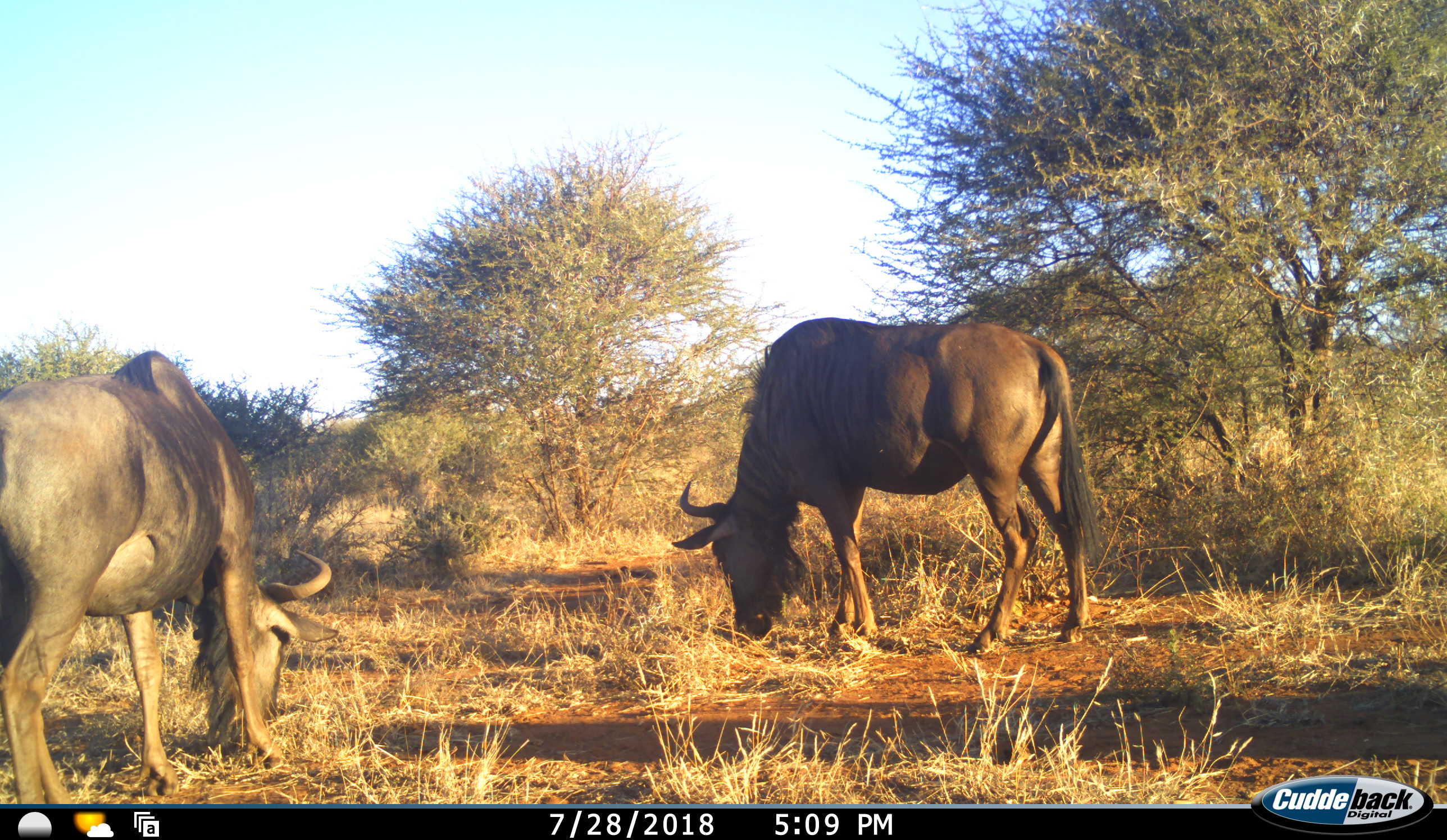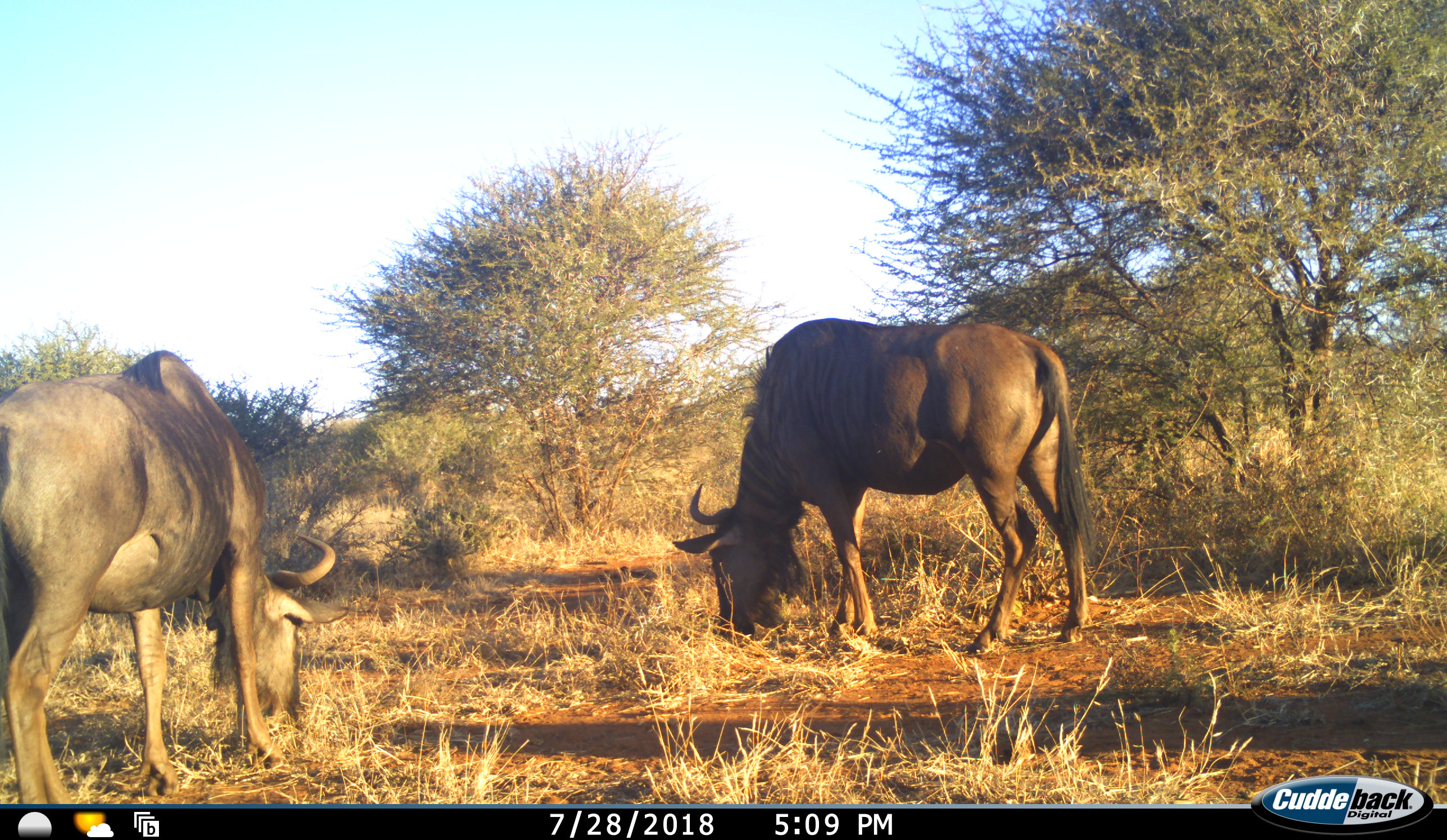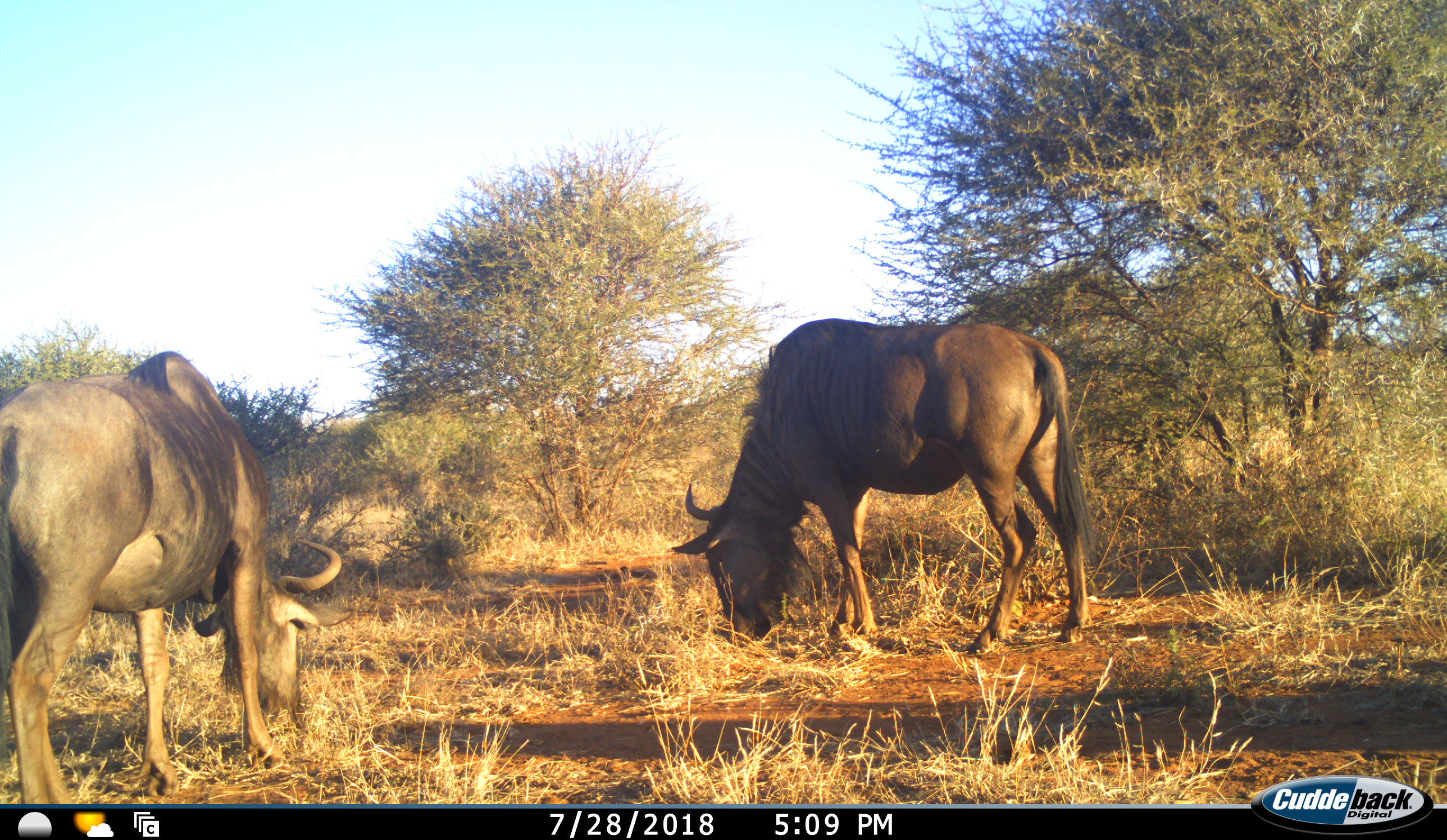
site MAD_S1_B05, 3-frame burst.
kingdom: Animalia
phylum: Chordata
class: Mammalia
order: Artiodactyla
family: Bovidae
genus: Connochaetes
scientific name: Connochaetes taurinus taurinus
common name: blue wildebeest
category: wildebeestblue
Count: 2.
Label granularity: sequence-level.